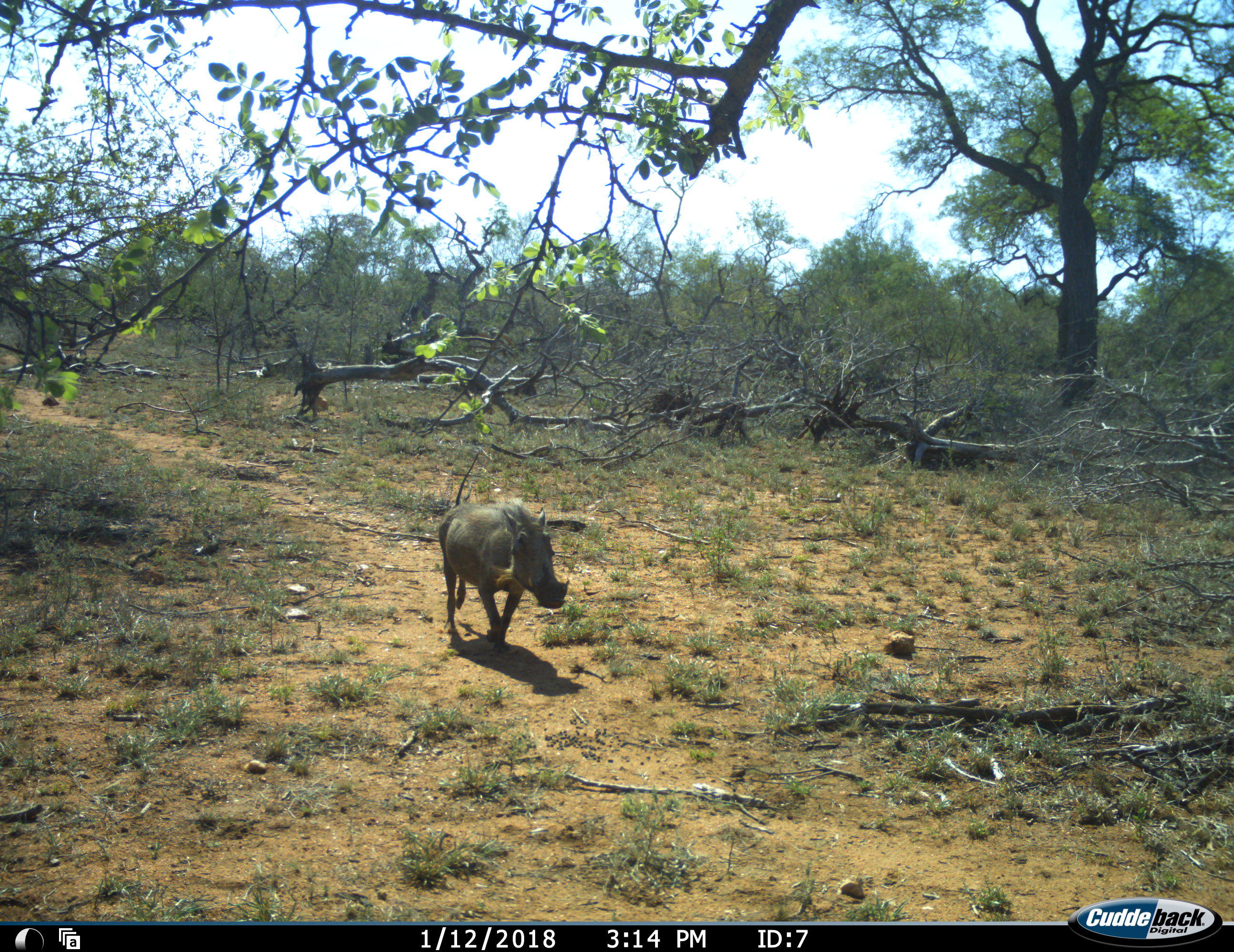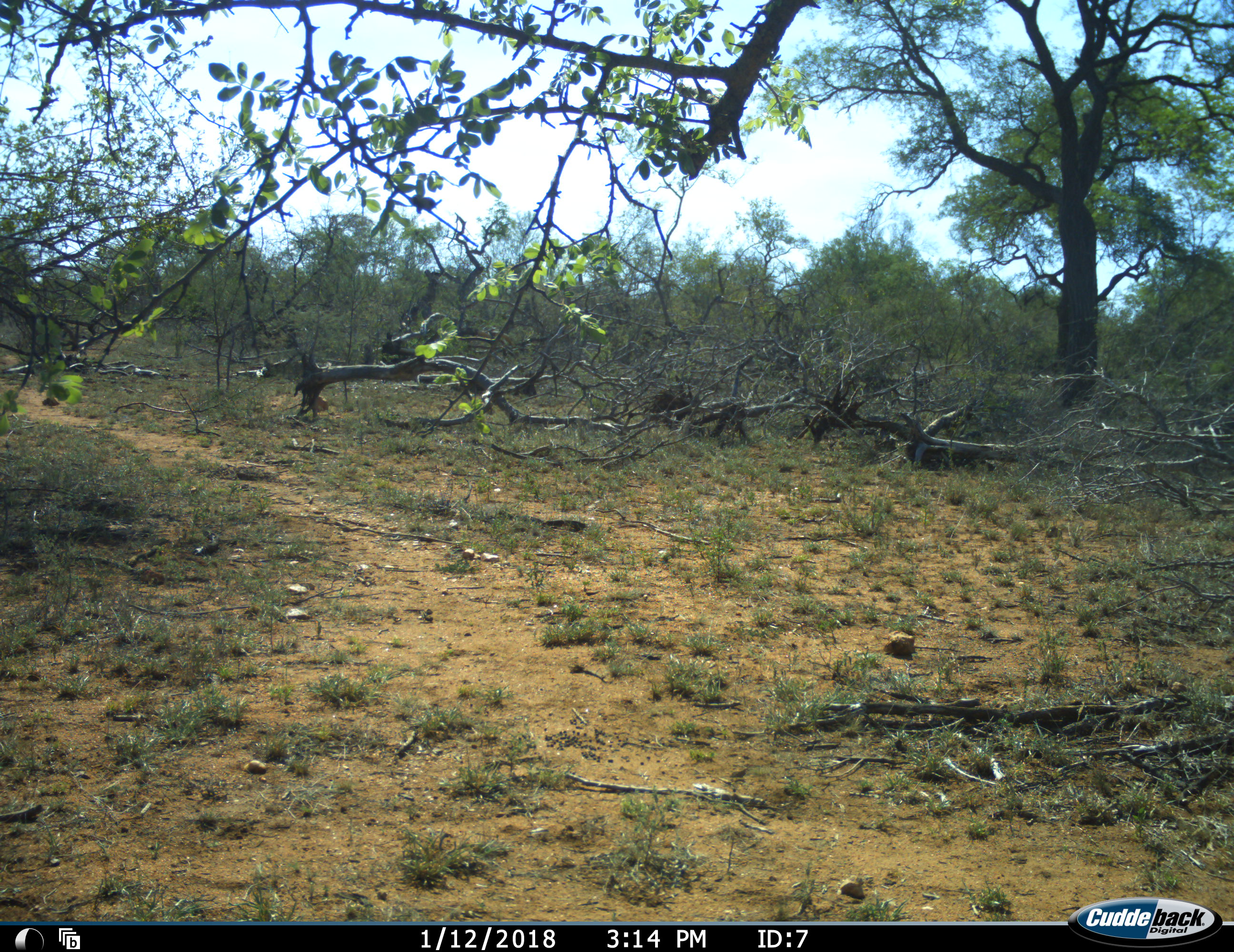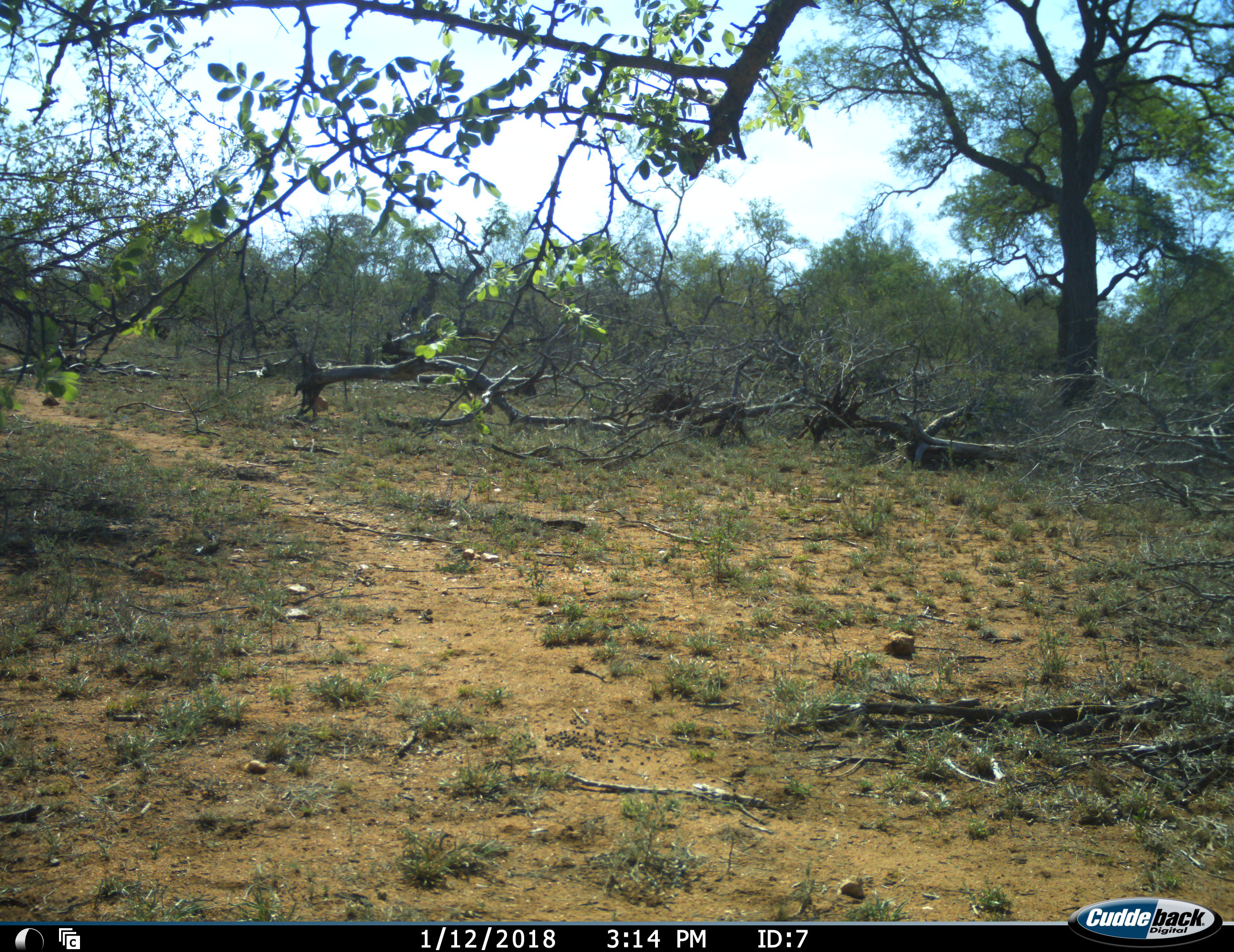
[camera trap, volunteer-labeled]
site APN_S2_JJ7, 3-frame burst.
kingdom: Animalia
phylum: Chordata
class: Mammalia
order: Artiodactyla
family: Suidae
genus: Phacochoerus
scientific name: Phacochoerus africanus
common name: warthog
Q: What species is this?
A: Warthog (Phacochoerus africanus).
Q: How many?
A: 1.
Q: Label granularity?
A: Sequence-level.